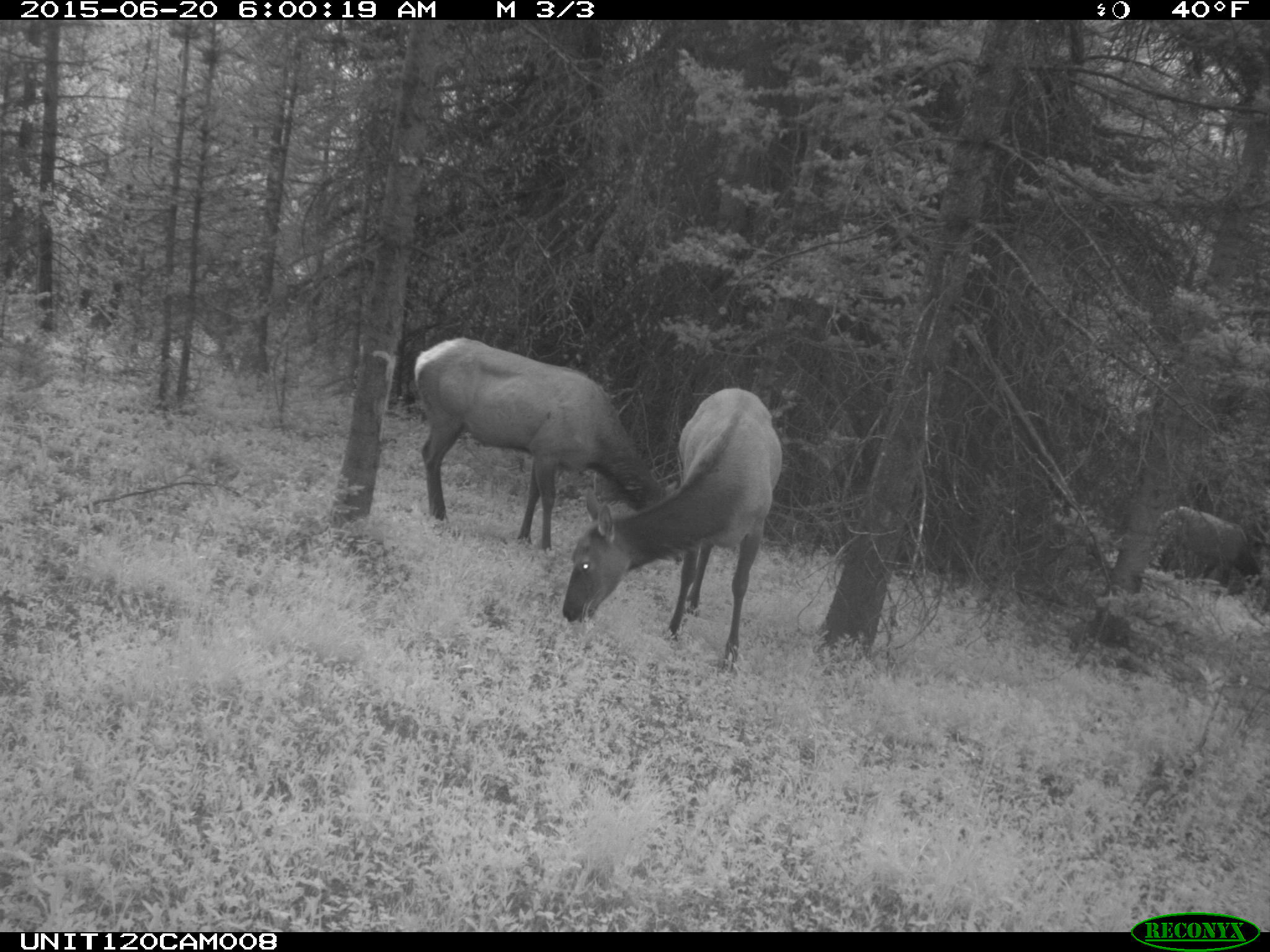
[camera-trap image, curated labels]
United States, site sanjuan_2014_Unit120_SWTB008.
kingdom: Animalia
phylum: Chordata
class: Mammalia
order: Artiodactyla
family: Cervidae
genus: Cervus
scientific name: Cervus elaphus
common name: red deer